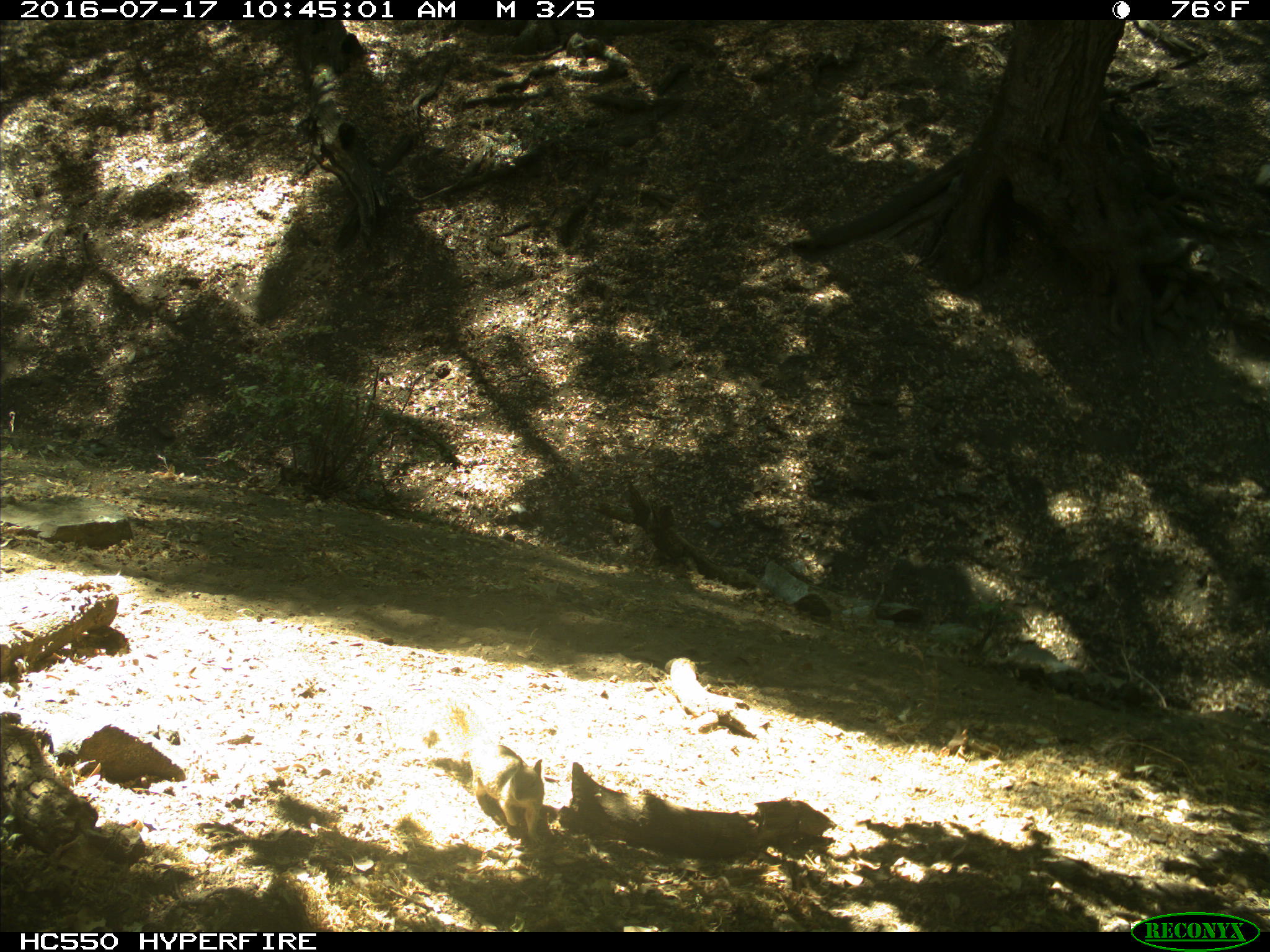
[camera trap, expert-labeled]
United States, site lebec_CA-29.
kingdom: Animalia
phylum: Chordata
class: Mammalia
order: Rodentia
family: Sciuridae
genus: Otospermophilus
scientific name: Otospermophilus beecheyi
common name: california ground squirrel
Otospermophilus beecheyi (california ground squirrel).